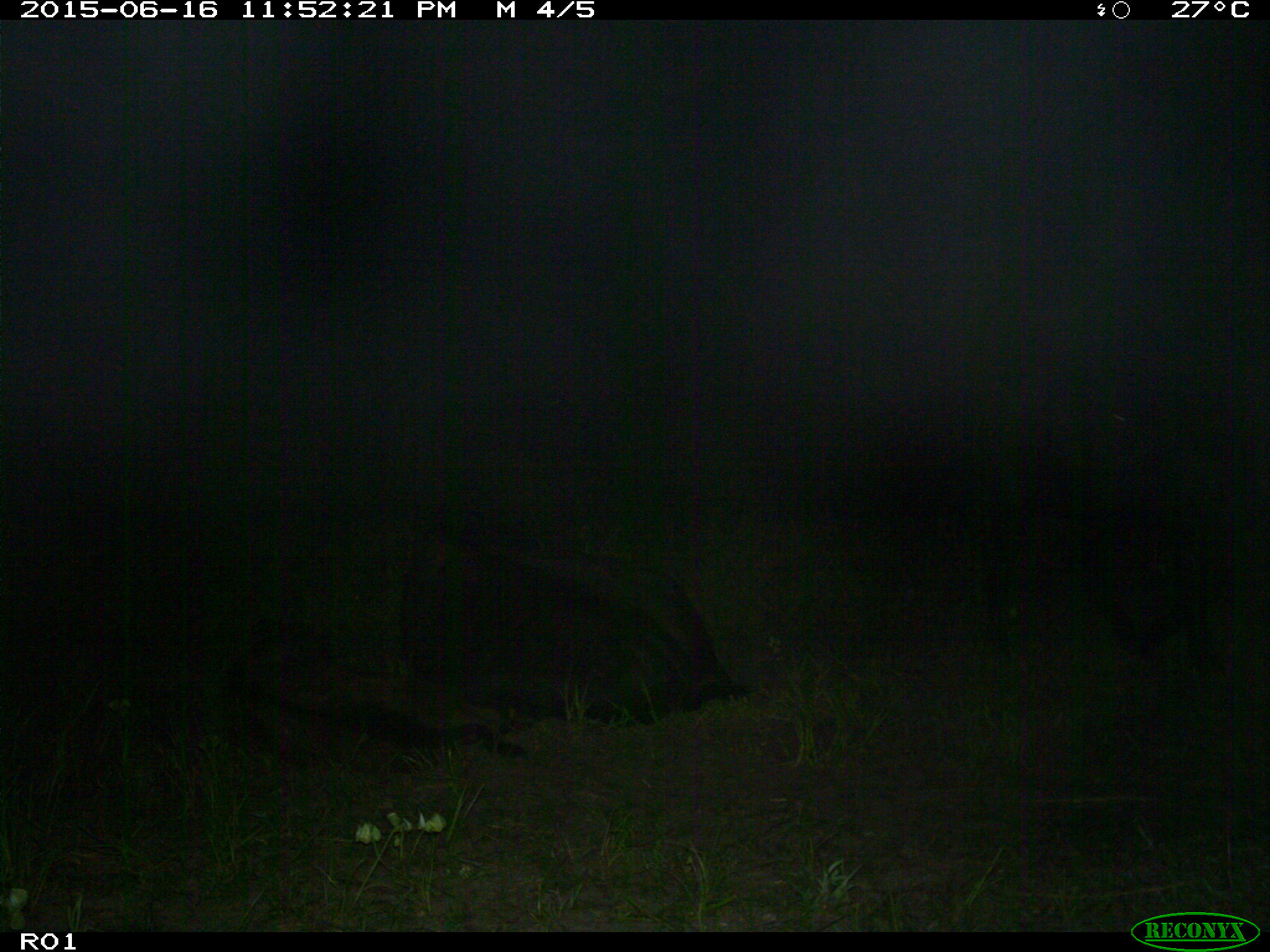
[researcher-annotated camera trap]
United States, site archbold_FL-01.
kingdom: Animalia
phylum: Chordata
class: Mammalia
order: Artiodactyla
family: Bovidae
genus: Bos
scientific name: Bos taurus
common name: domestic cow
Bos taurus (domestic cow).